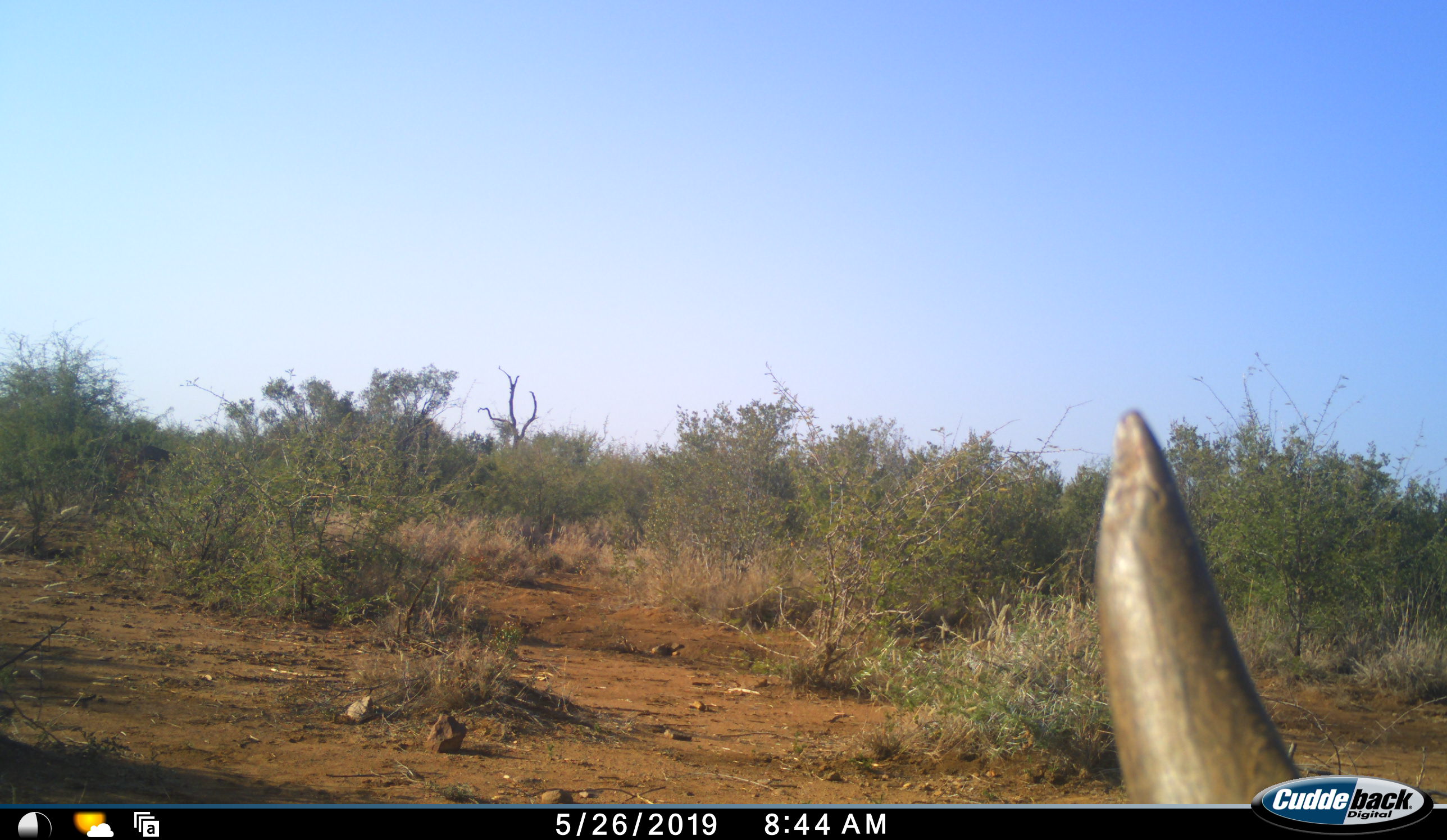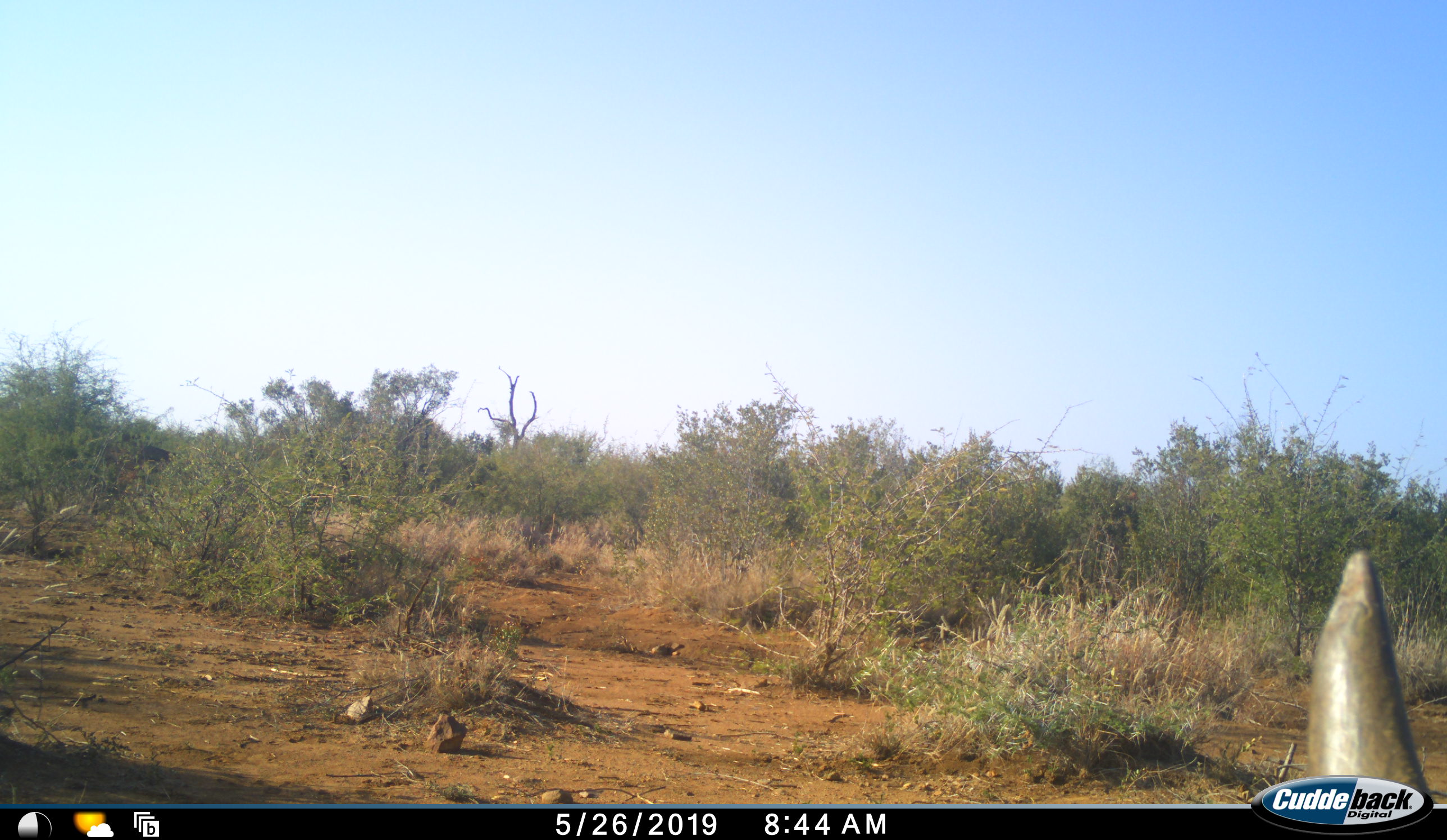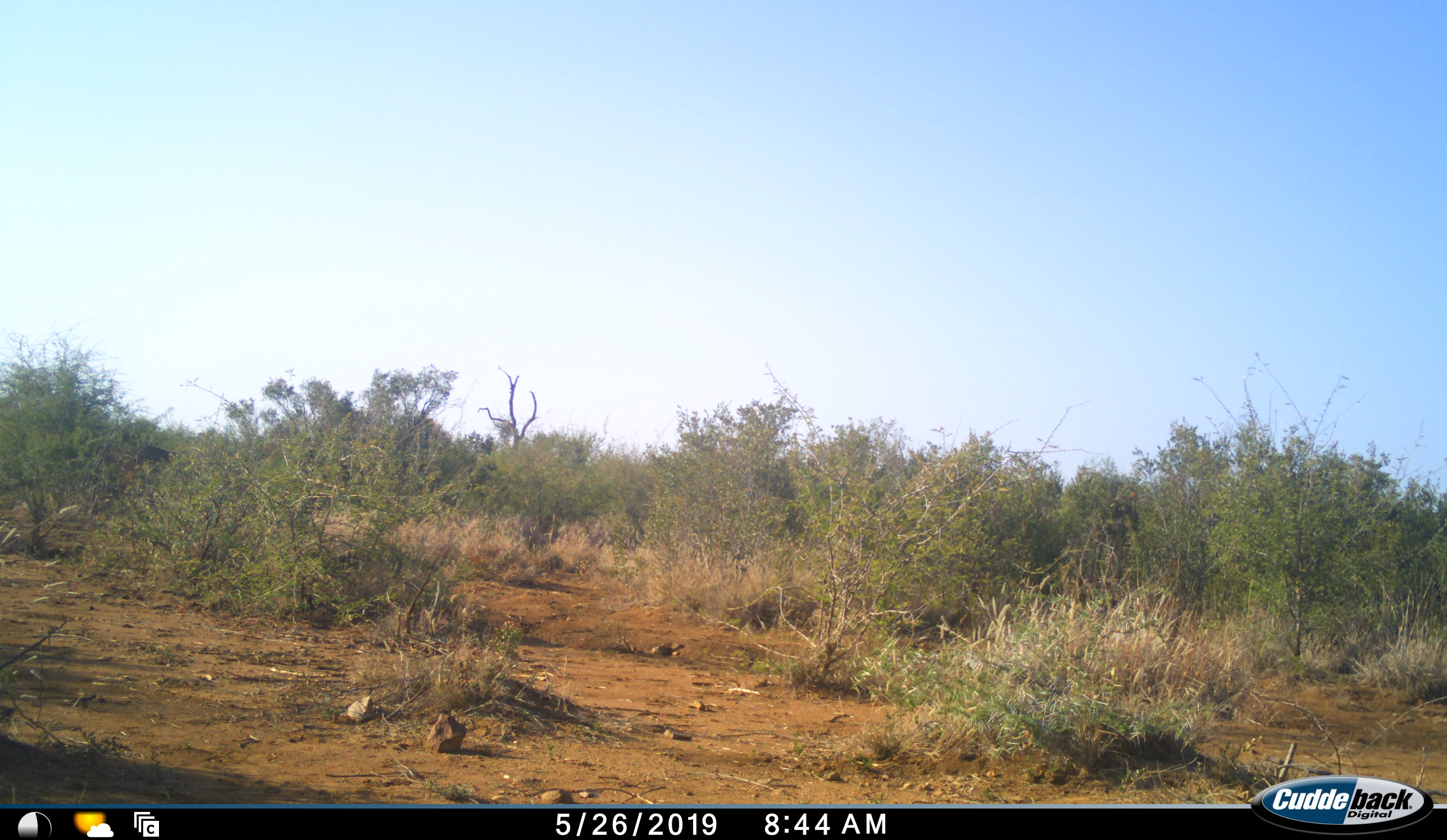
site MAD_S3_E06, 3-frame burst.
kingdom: Animalia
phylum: Chordata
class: Mammalia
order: Perissodactyla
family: Rhinocerotidae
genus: Ceratotherium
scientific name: Ceratotherium simum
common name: white rhinoceros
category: rhinoceroswhite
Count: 1.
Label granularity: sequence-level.